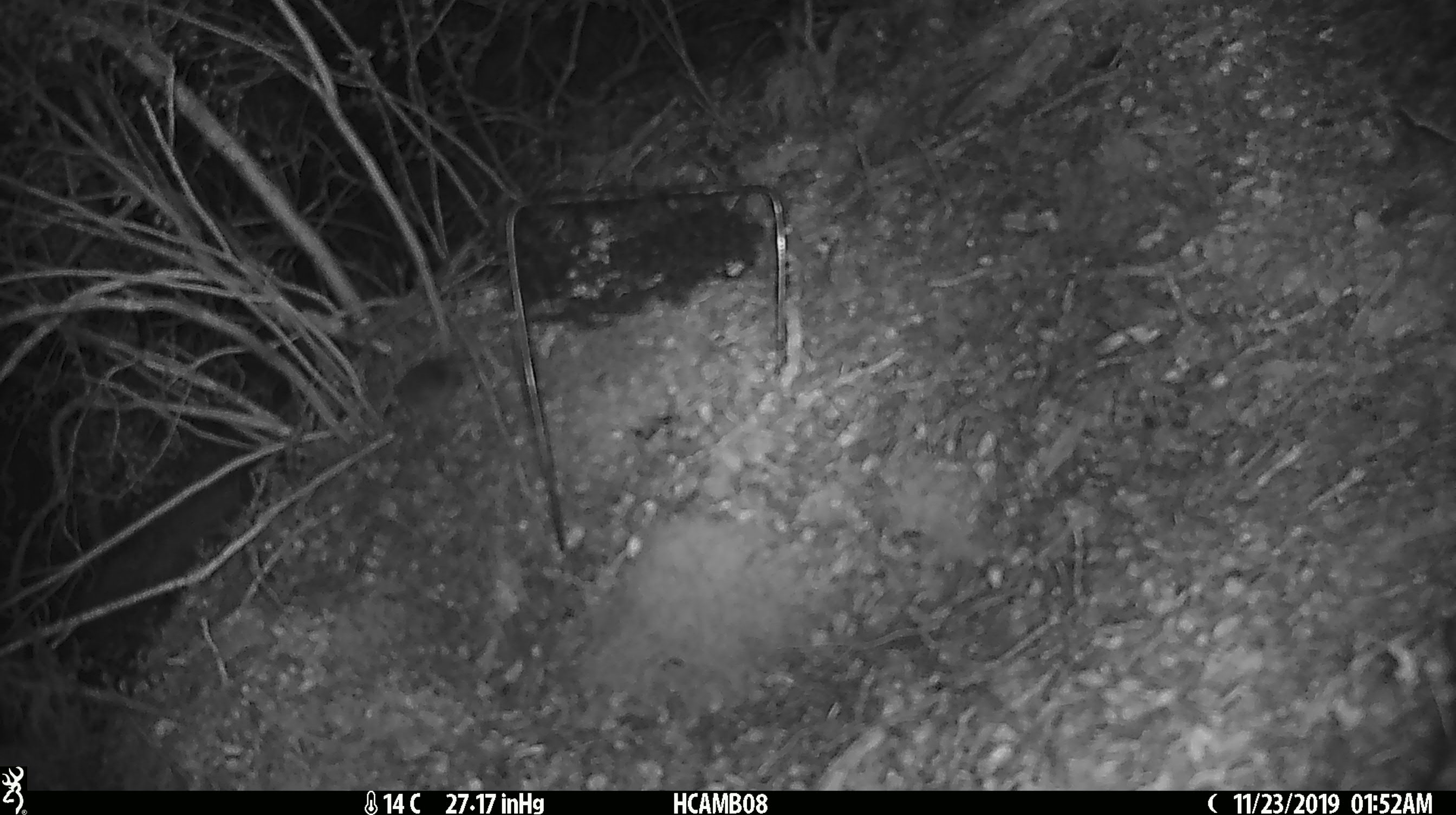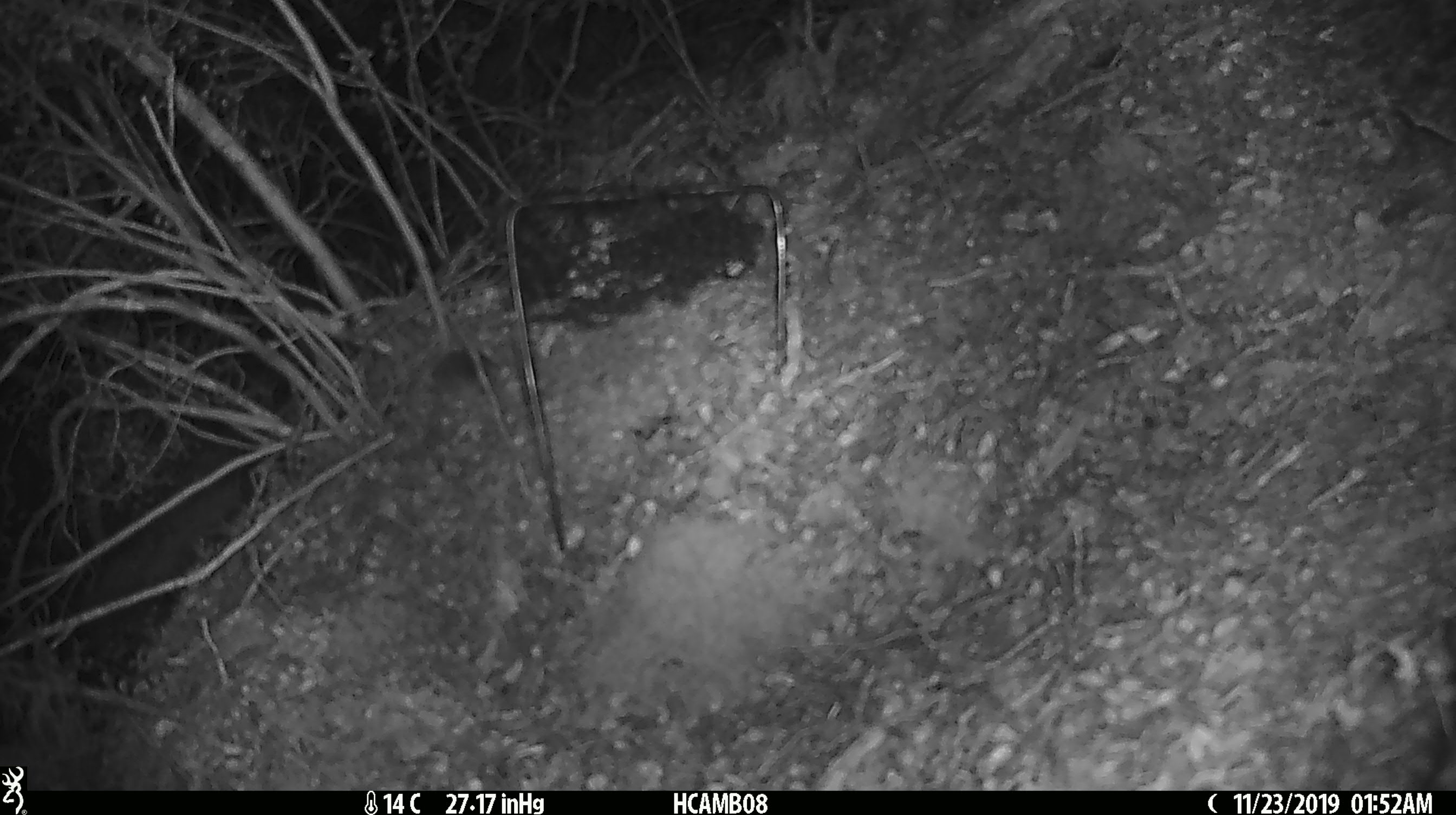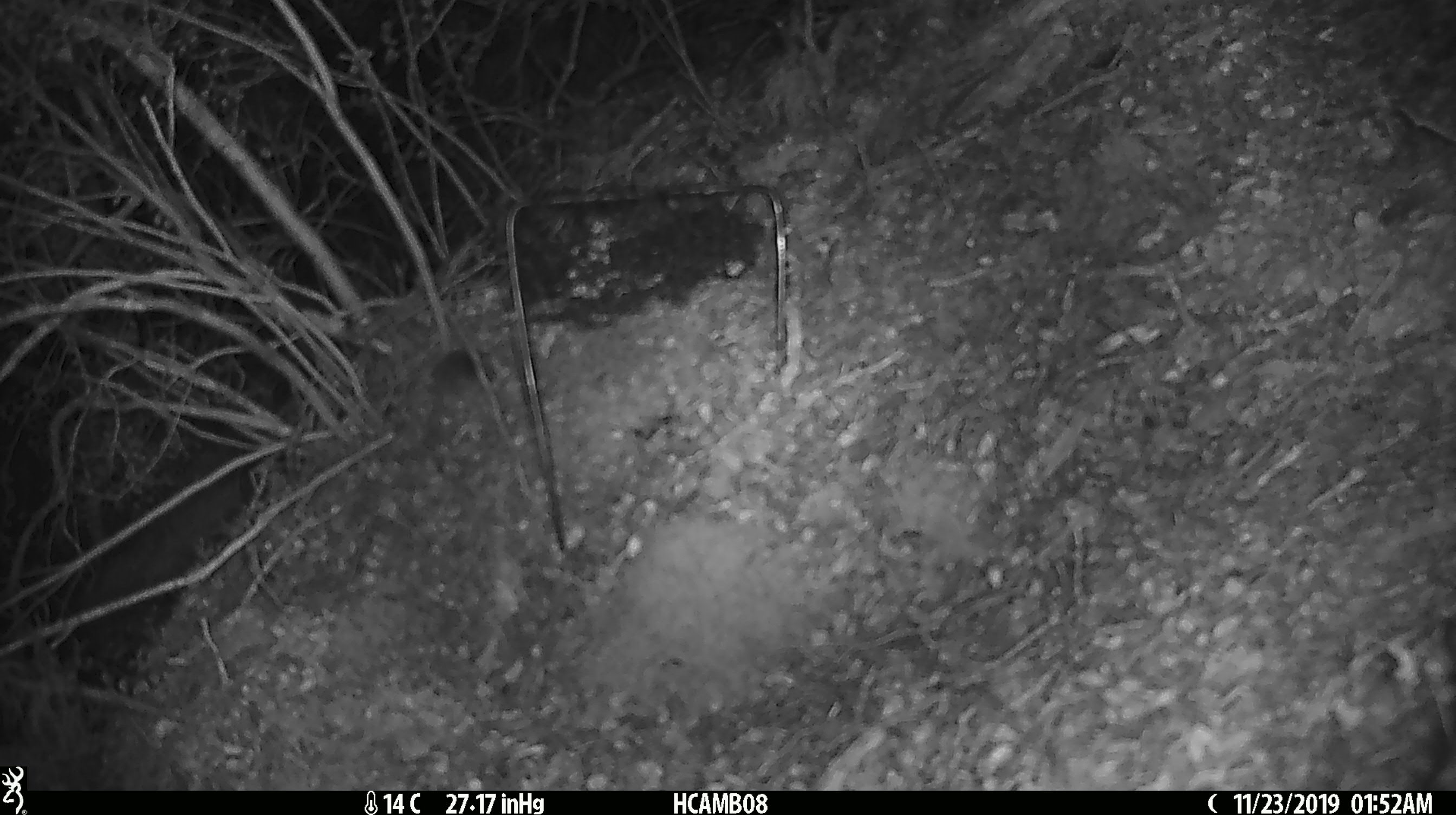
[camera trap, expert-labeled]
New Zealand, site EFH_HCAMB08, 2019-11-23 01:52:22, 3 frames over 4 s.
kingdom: Animalia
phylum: Chordata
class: Mammalia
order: Rodentia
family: Muridae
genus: Mus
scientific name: Mus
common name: mouse